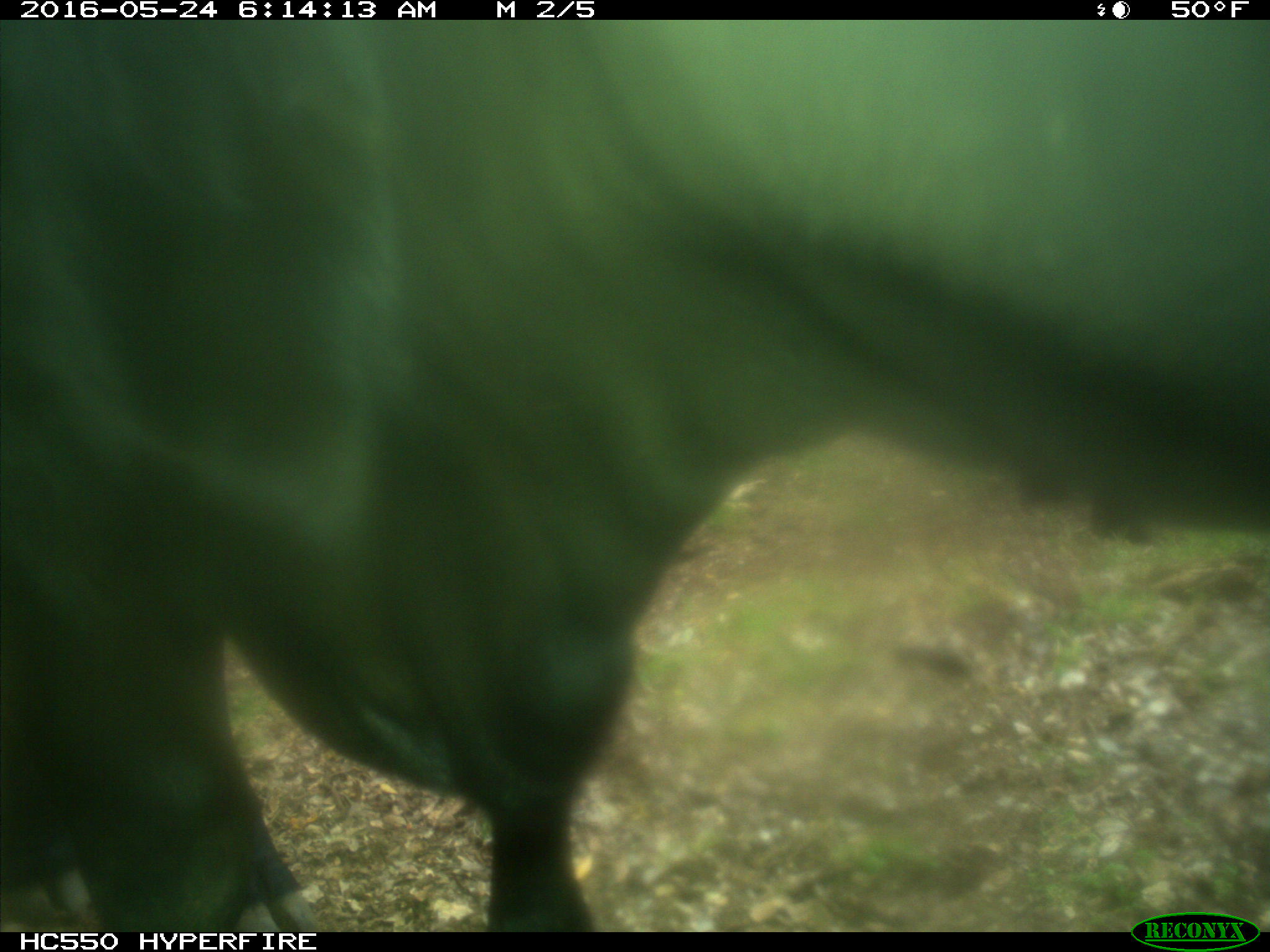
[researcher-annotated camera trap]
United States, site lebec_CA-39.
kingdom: Animalia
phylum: Chordata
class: Mammalia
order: Artiodactyla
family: Bovidae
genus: Bos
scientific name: Bos taurus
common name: domestic cow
Bos taurus (domestic cow).